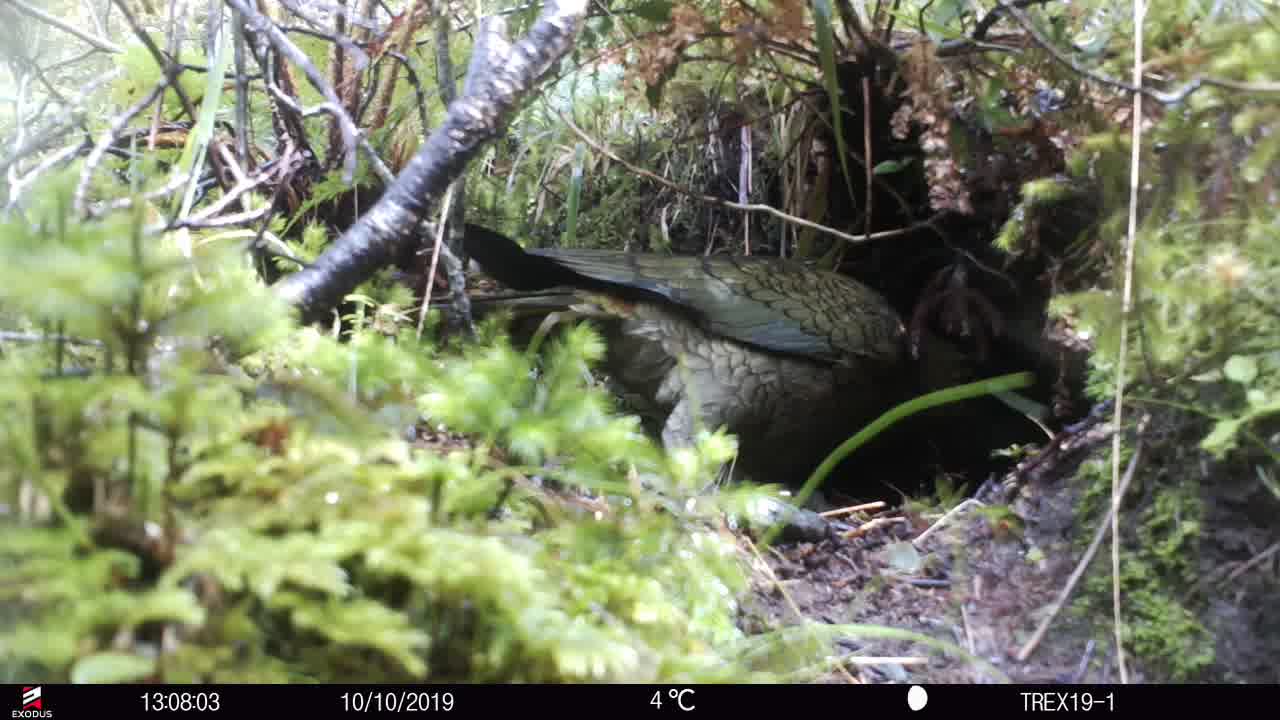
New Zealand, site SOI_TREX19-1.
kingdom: Animalia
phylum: Chordata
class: Aves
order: Psittaciformes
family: Strigopidae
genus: Nestor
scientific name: Nestor notabilis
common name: kea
Kea (Nestor notabilis).